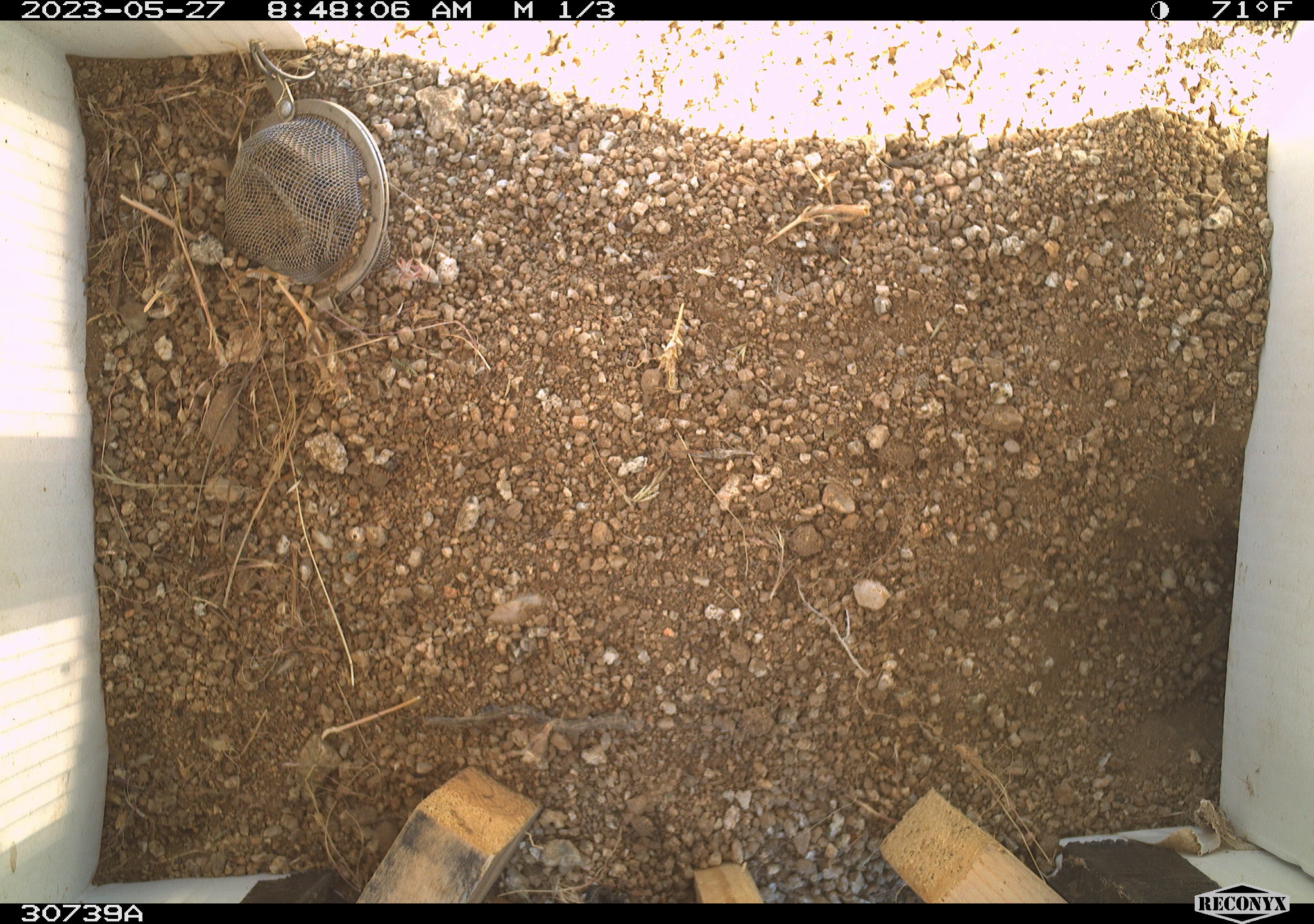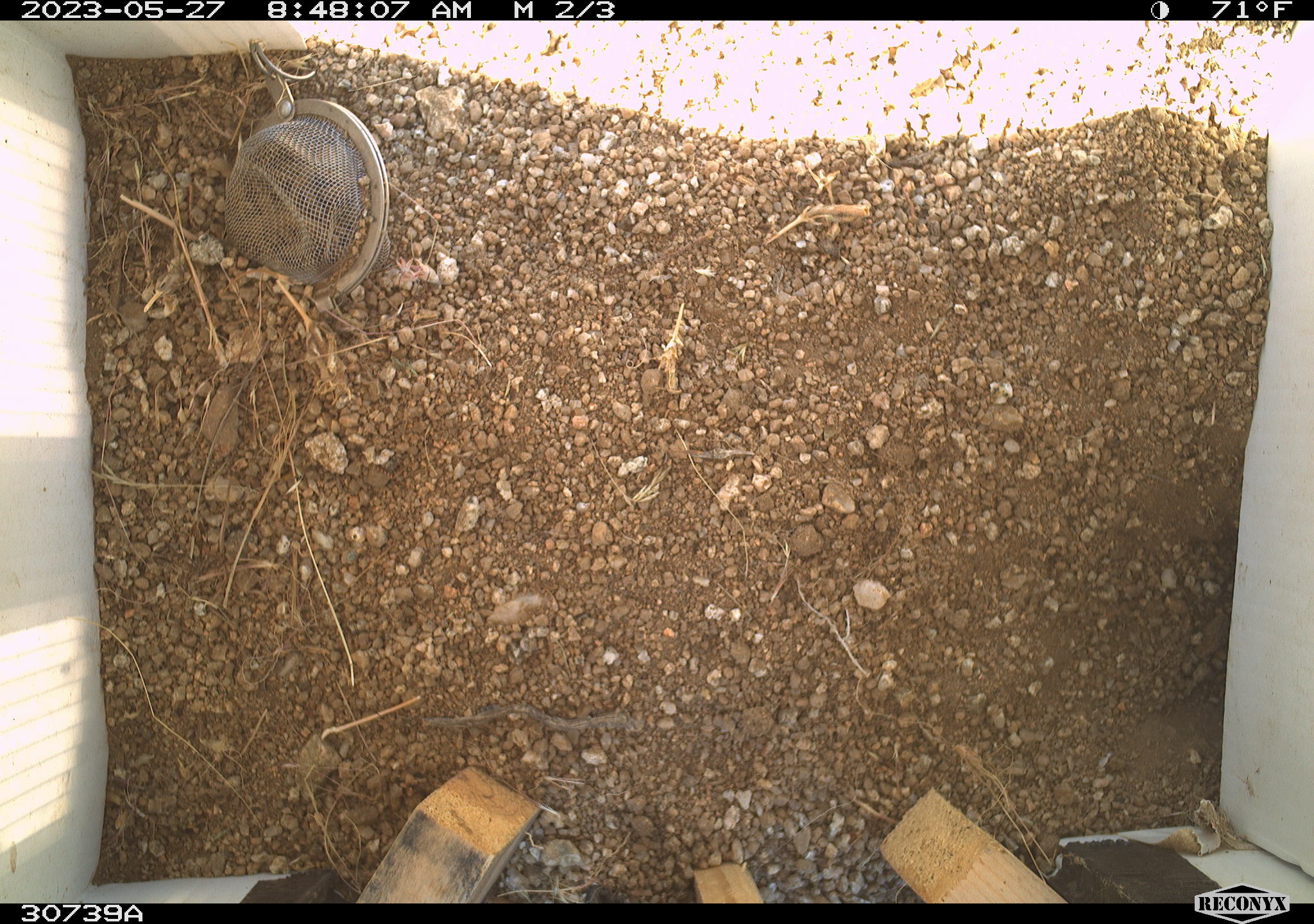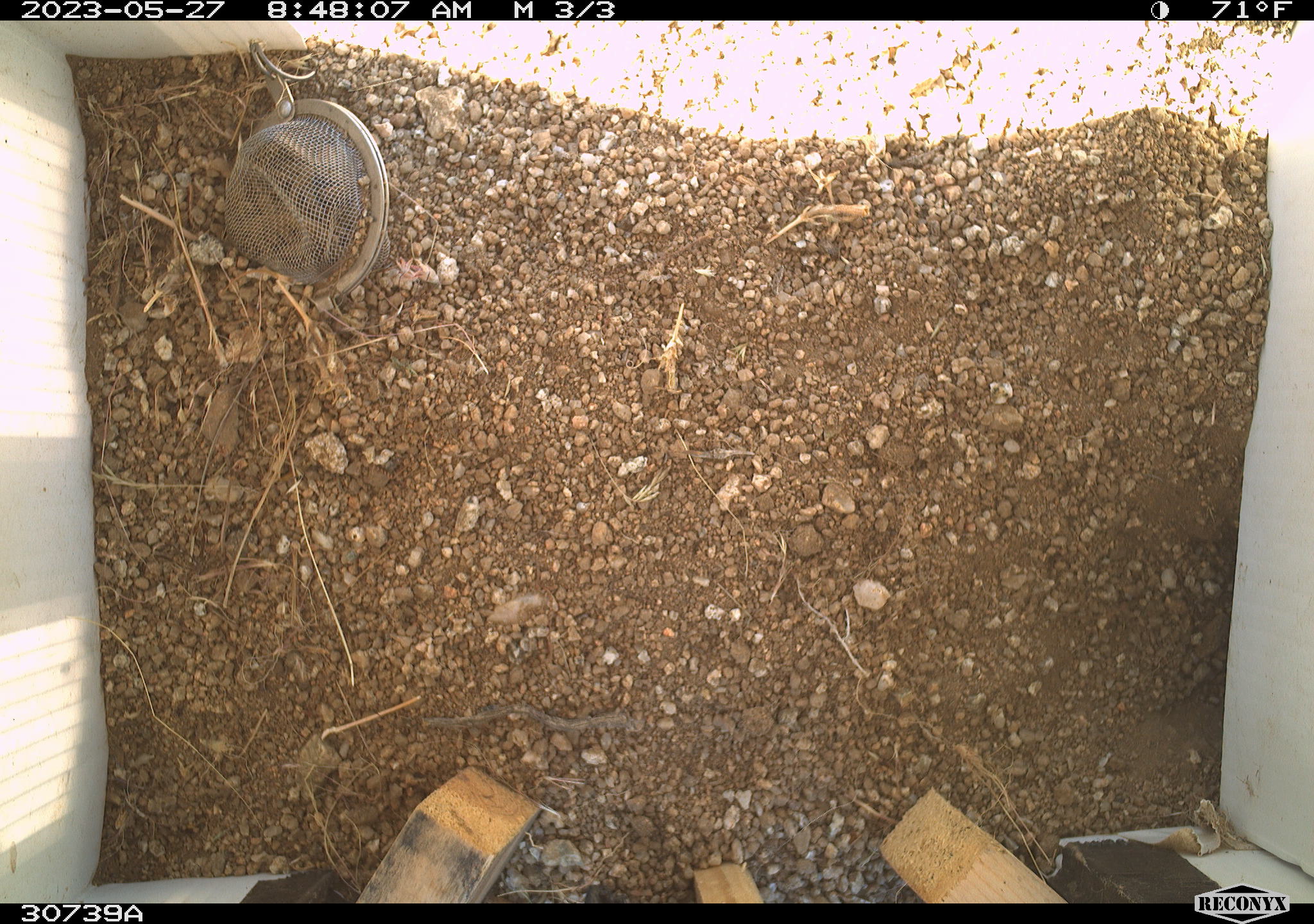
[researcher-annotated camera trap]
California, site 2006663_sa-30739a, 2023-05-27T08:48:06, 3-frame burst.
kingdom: Animalia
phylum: Chordata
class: Mammalia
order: Rodentia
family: Sciuridae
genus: Ammospermophilus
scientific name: Ammospermophilus leucurus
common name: white-tailed antelope squirrel